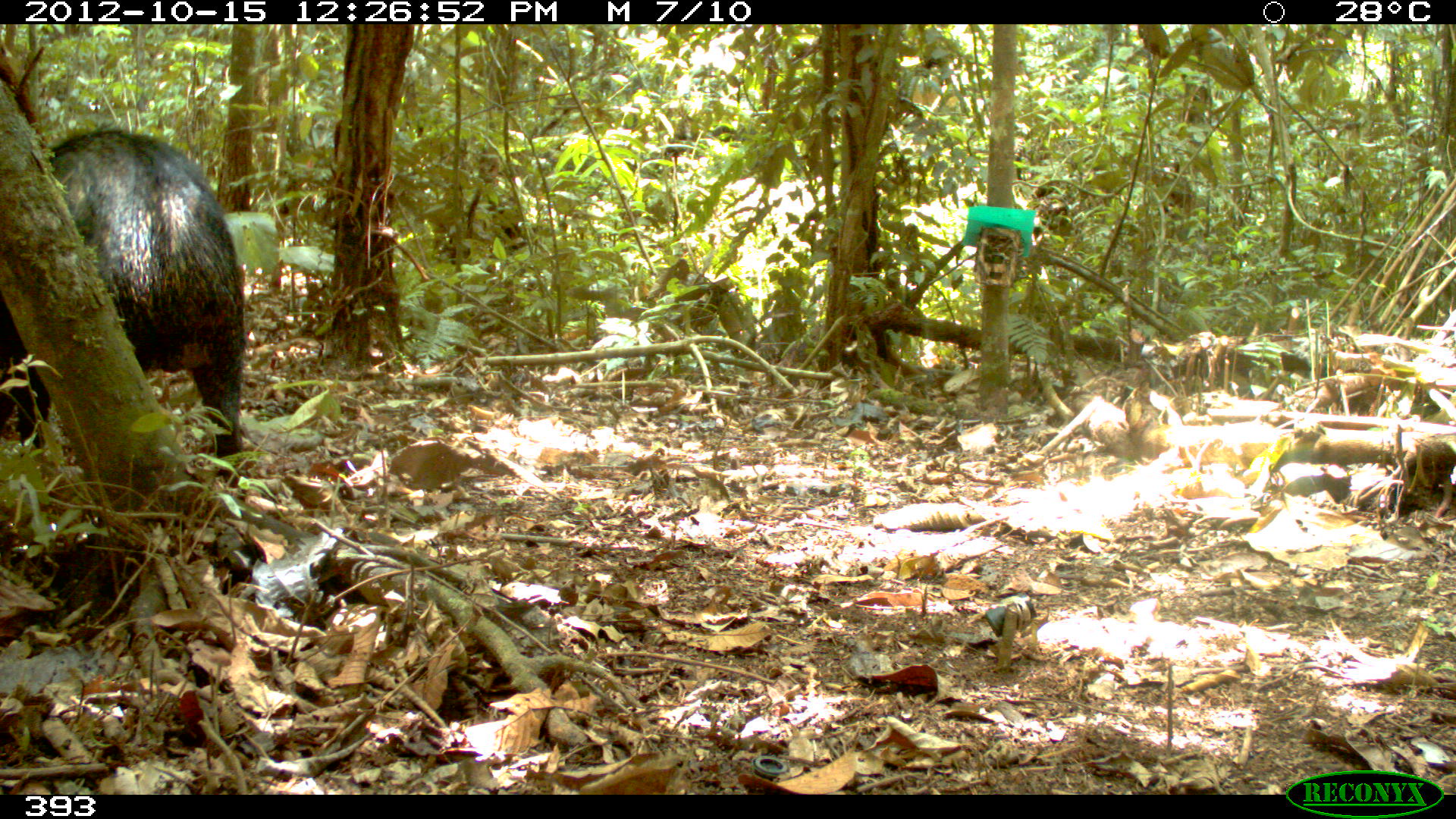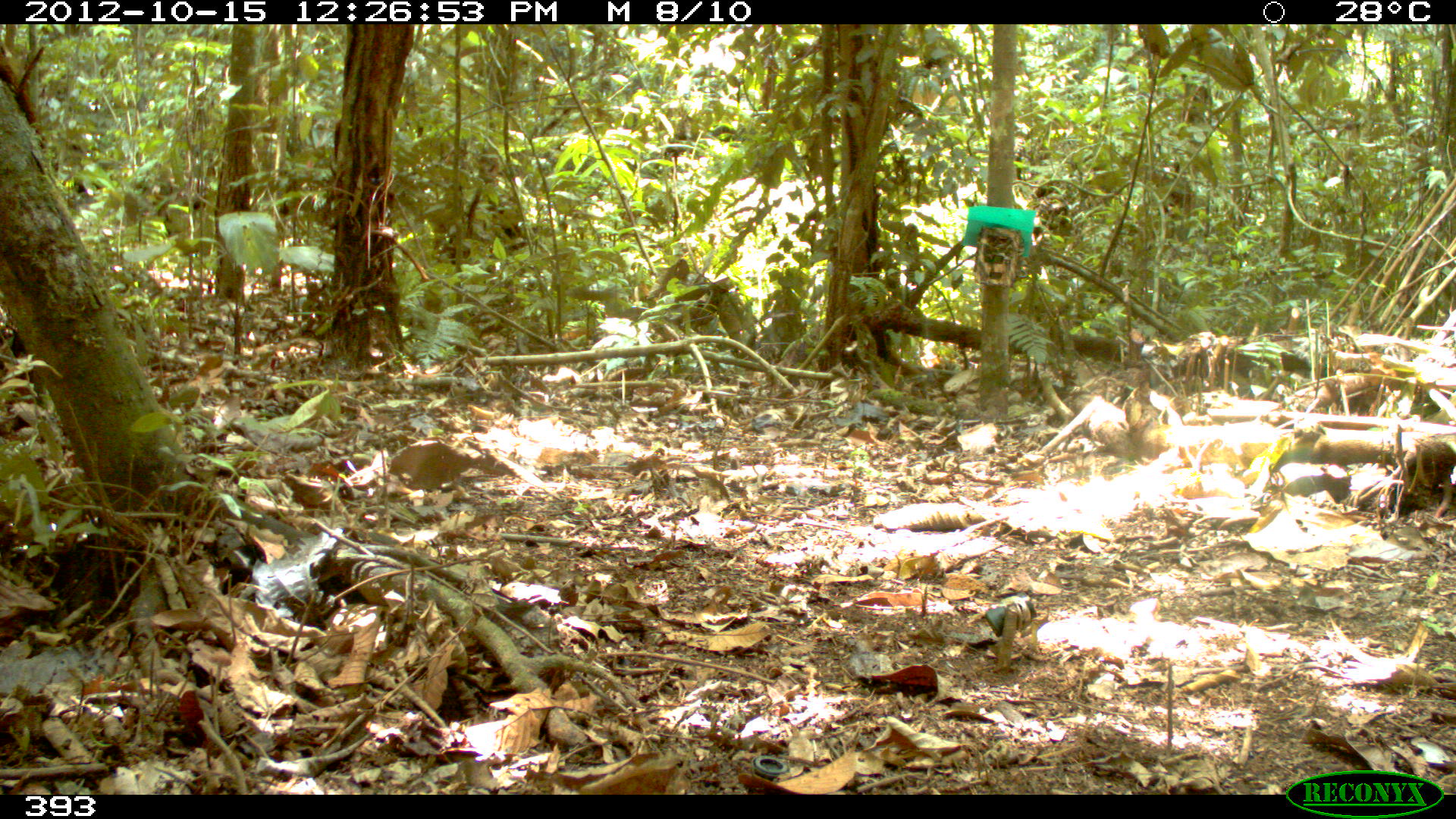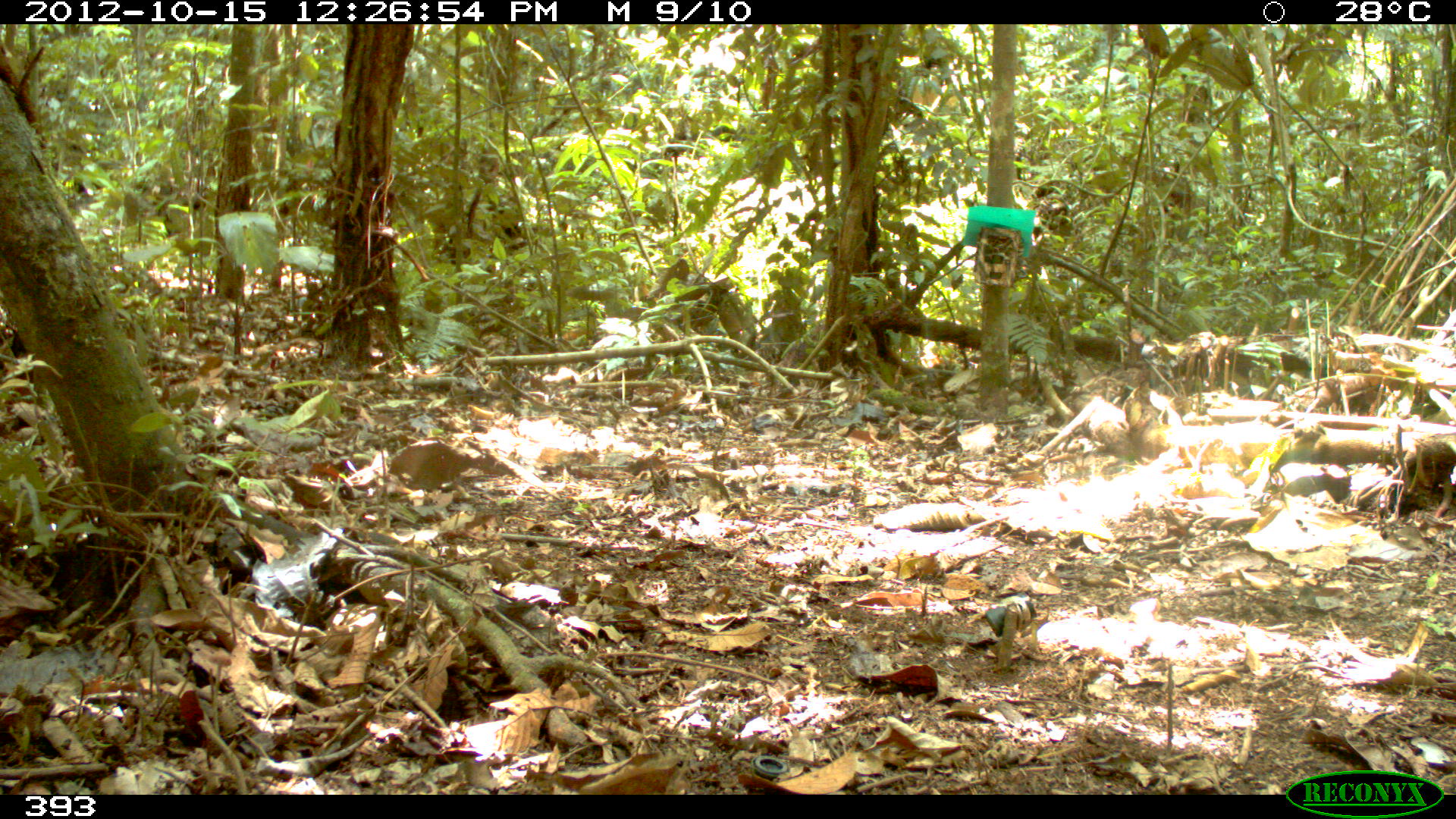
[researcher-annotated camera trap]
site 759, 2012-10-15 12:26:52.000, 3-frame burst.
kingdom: Animalia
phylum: Chordata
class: Mammalia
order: Artiodactyla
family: Tayassuidae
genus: Tayassu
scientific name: Tayassu pecari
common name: white-lipped peccary